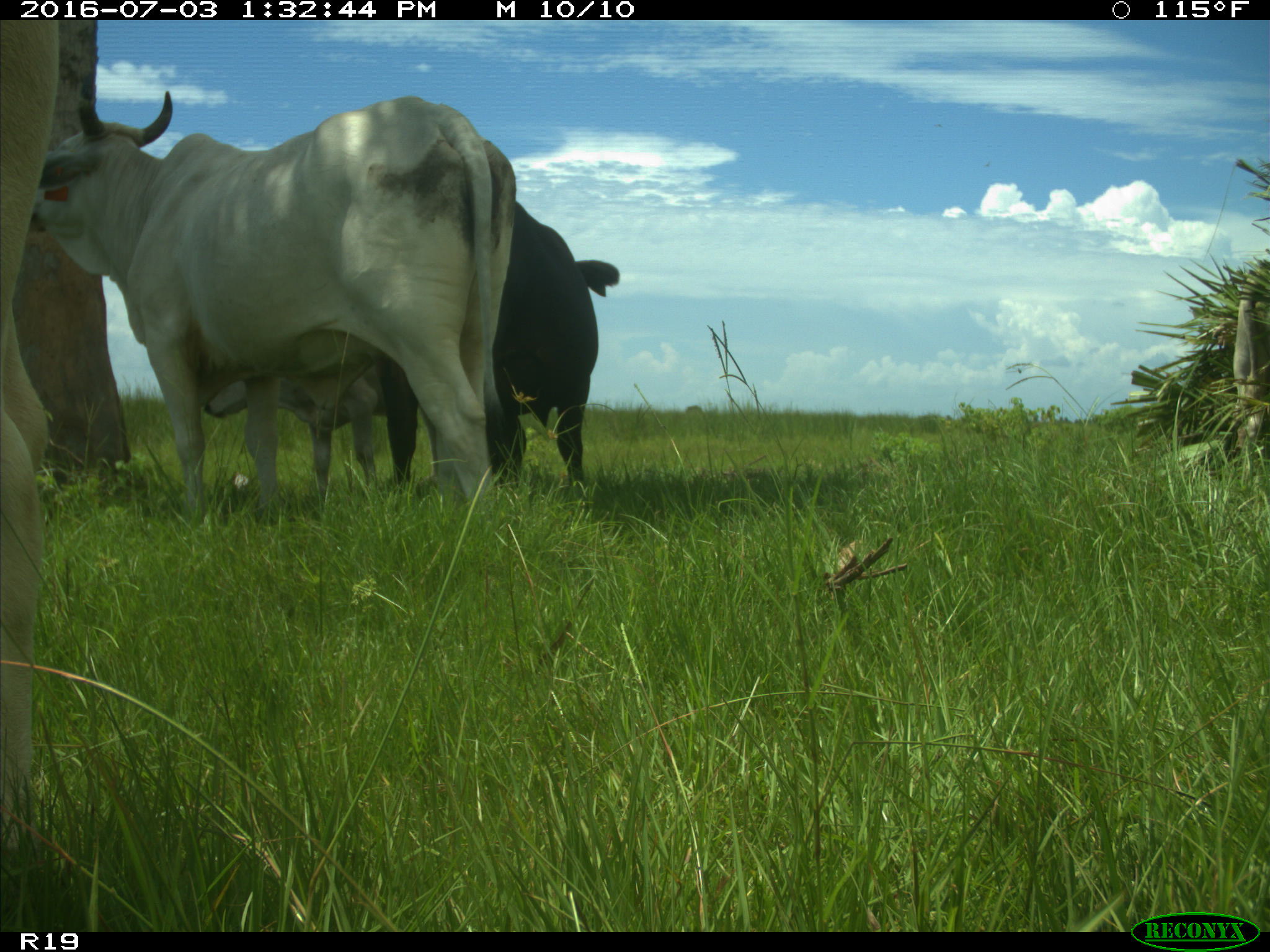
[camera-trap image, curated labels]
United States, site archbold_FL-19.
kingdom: Animalia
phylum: Chordata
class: Mammalia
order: Artiodactyla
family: Bovidae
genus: Bos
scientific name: Bos taurus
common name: domestic cow